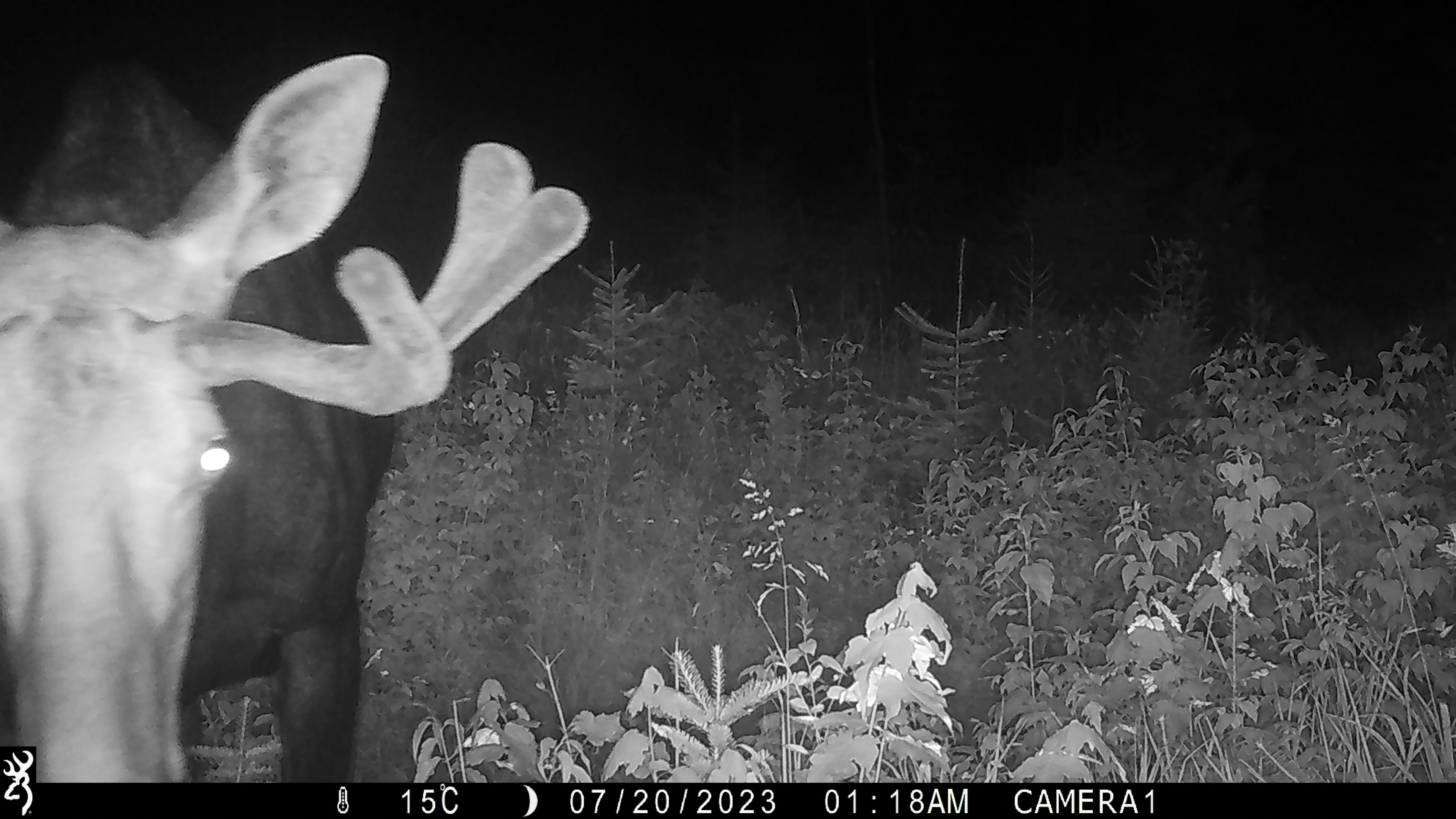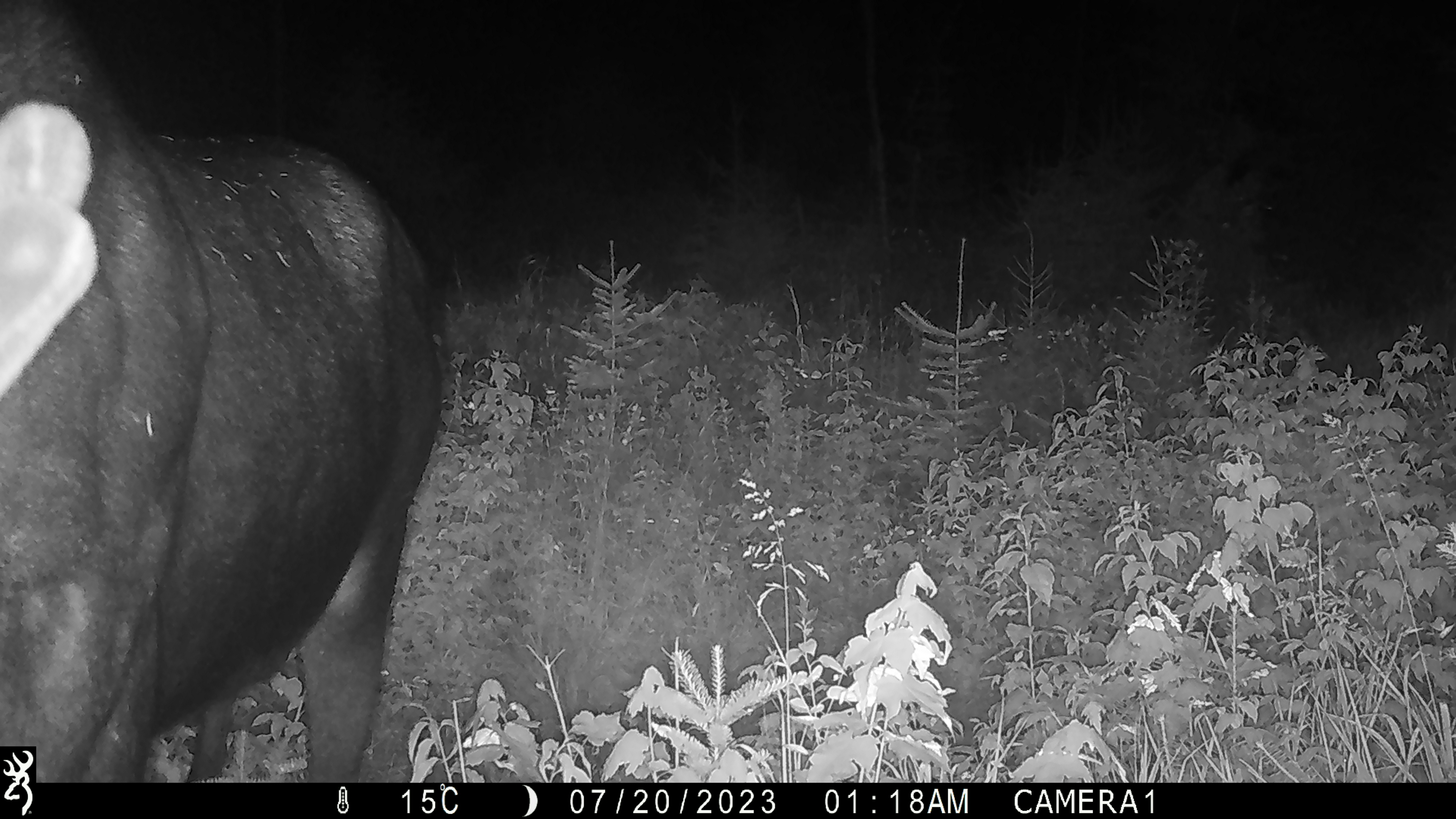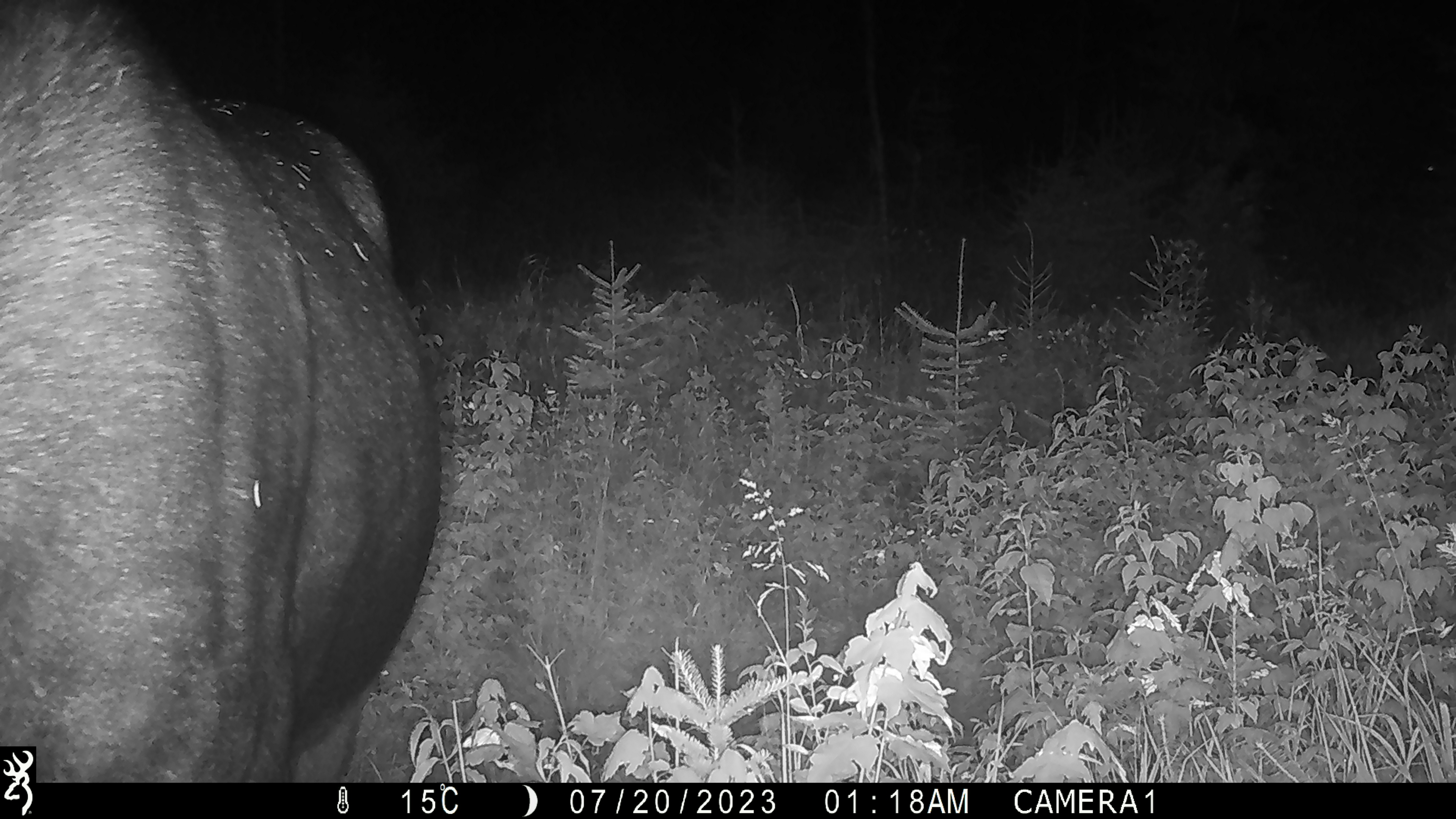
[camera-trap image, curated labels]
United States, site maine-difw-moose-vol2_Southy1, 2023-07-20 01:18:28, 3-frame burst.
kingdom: Animalia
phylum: Chordata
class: Mammalia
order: Artiodactyla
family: Cervidae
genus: Alces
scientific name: Alces alces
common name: moose